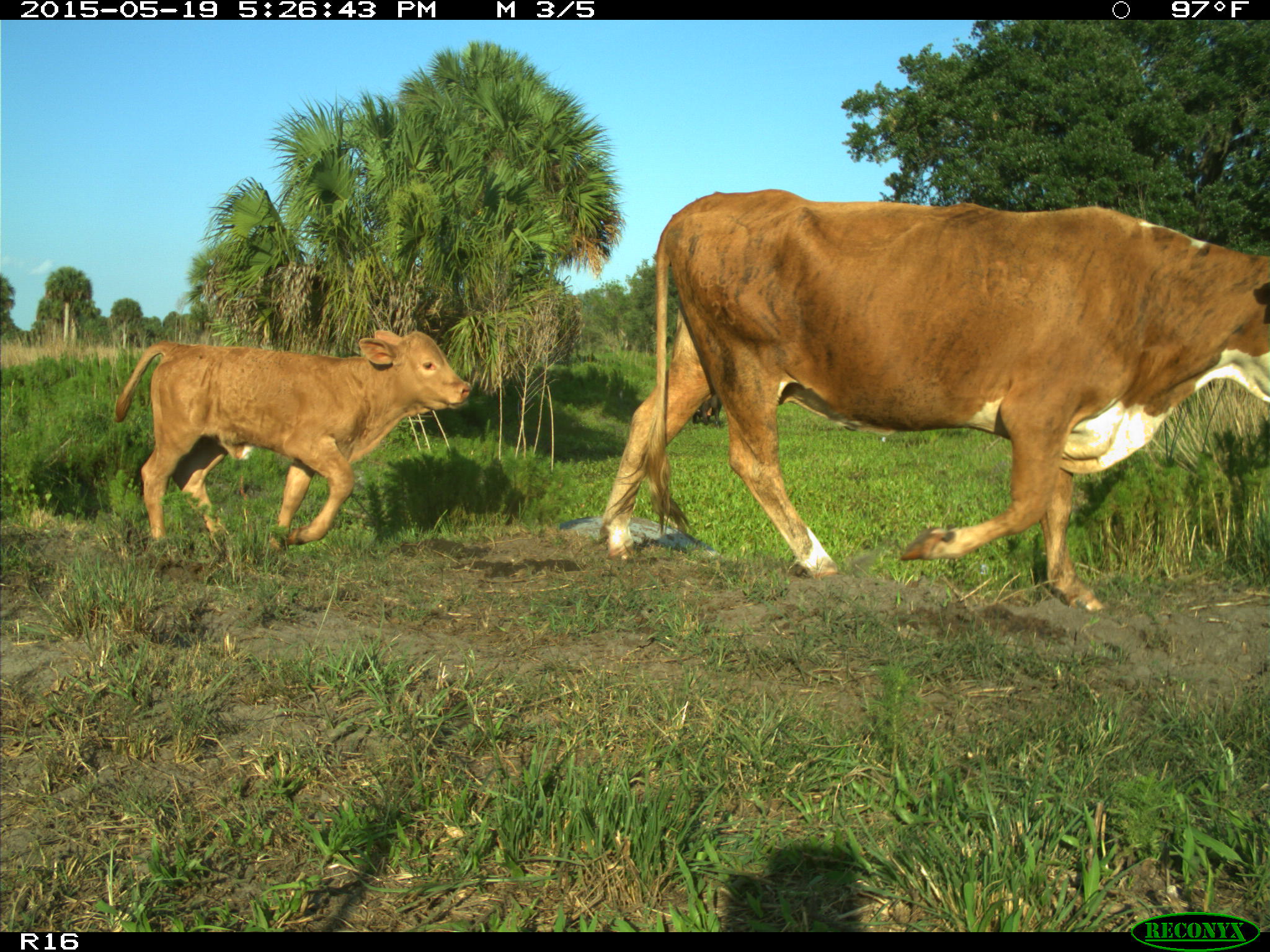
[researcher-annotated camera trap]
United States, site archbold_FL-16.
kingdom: Animalia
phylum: Chordata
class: Mammalia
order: Artiodactyla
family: Bovidae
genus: Bos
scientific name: Bos taurus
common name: domestic cow